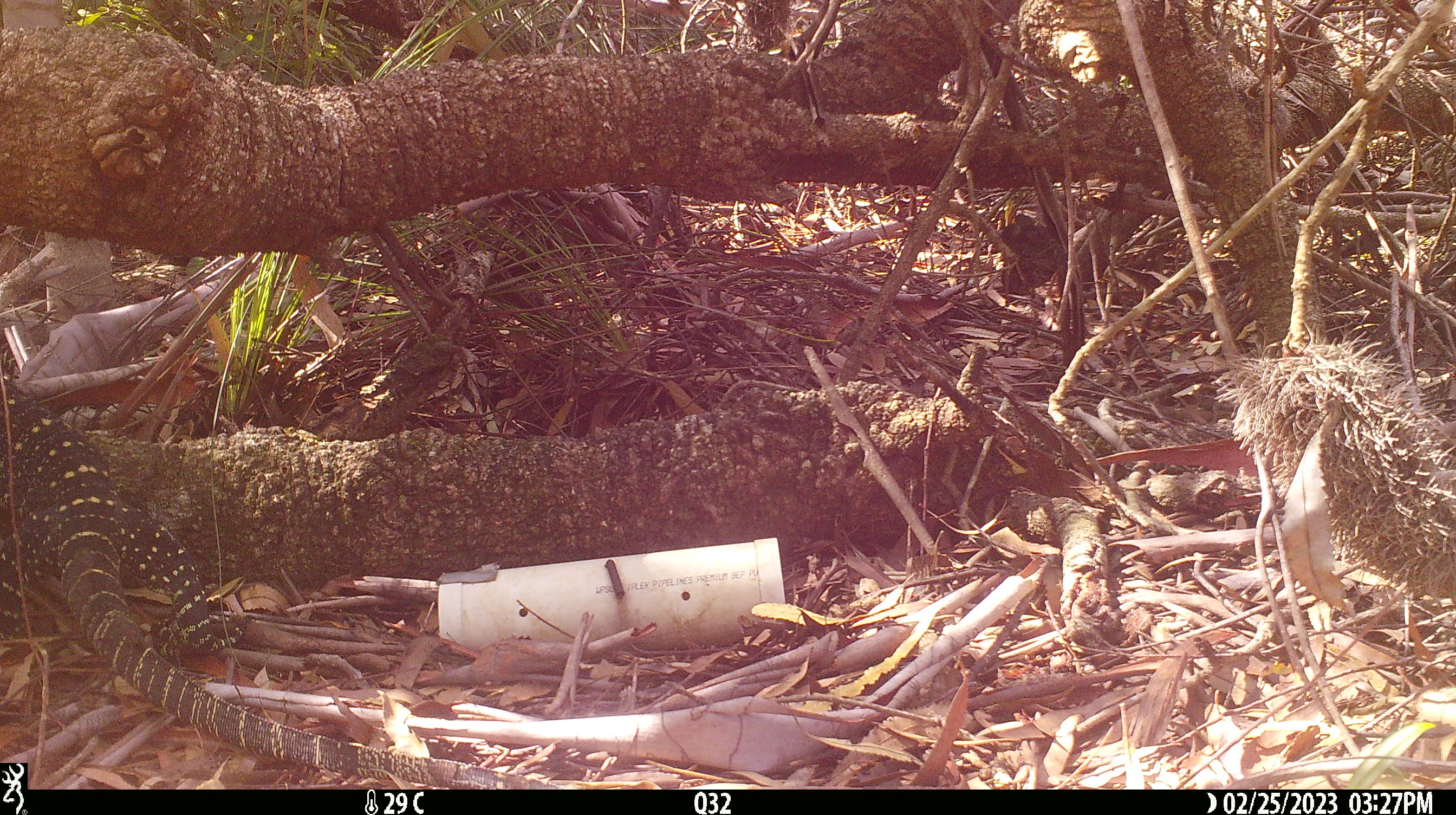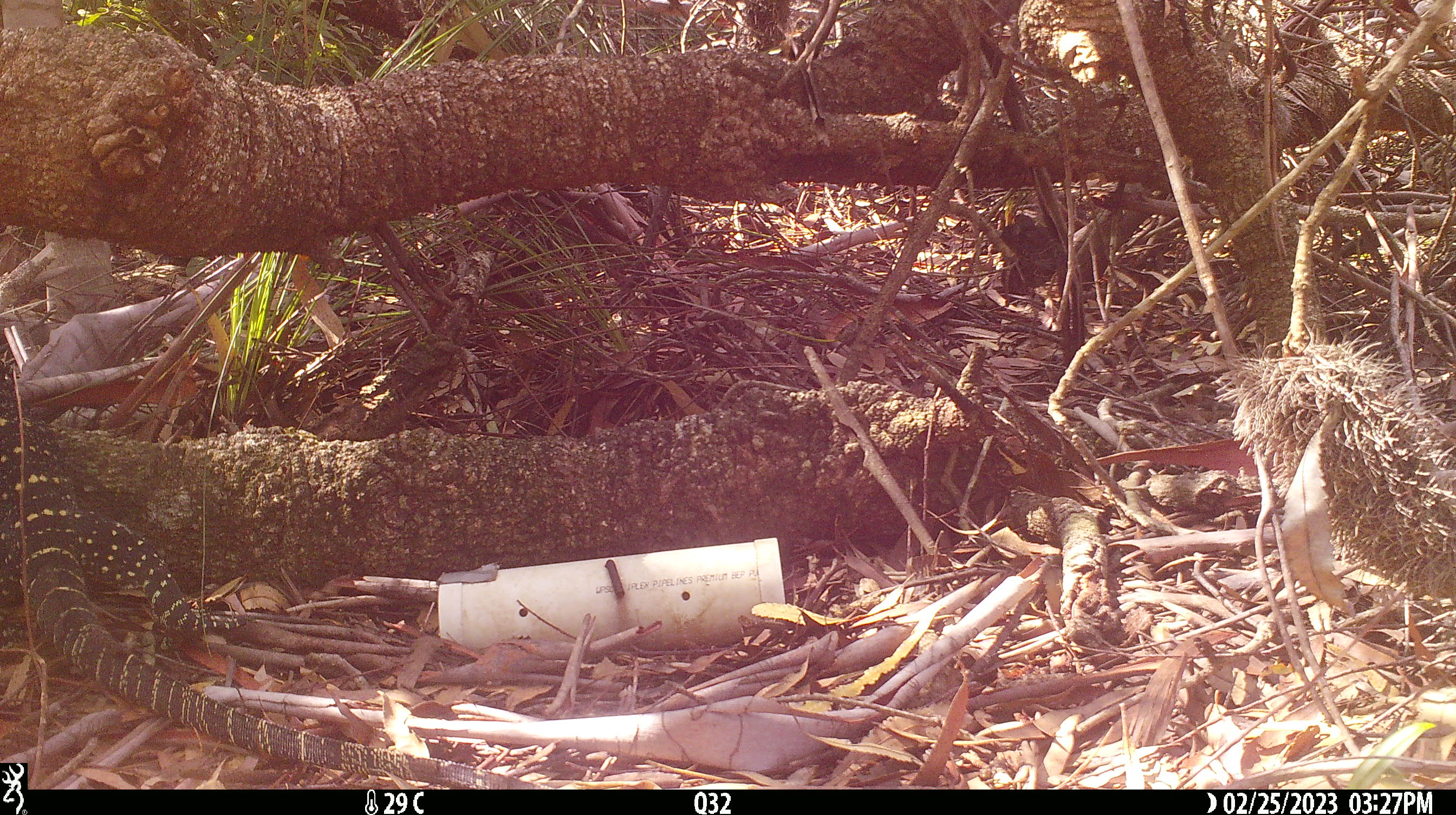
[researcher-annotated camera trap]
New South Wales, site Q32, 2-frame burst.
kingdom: Animalia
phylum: Chordata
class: Reptilia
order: Squamata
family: Varanidae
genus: Varanus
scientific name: Varanus varius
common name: lace monitor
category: goanna